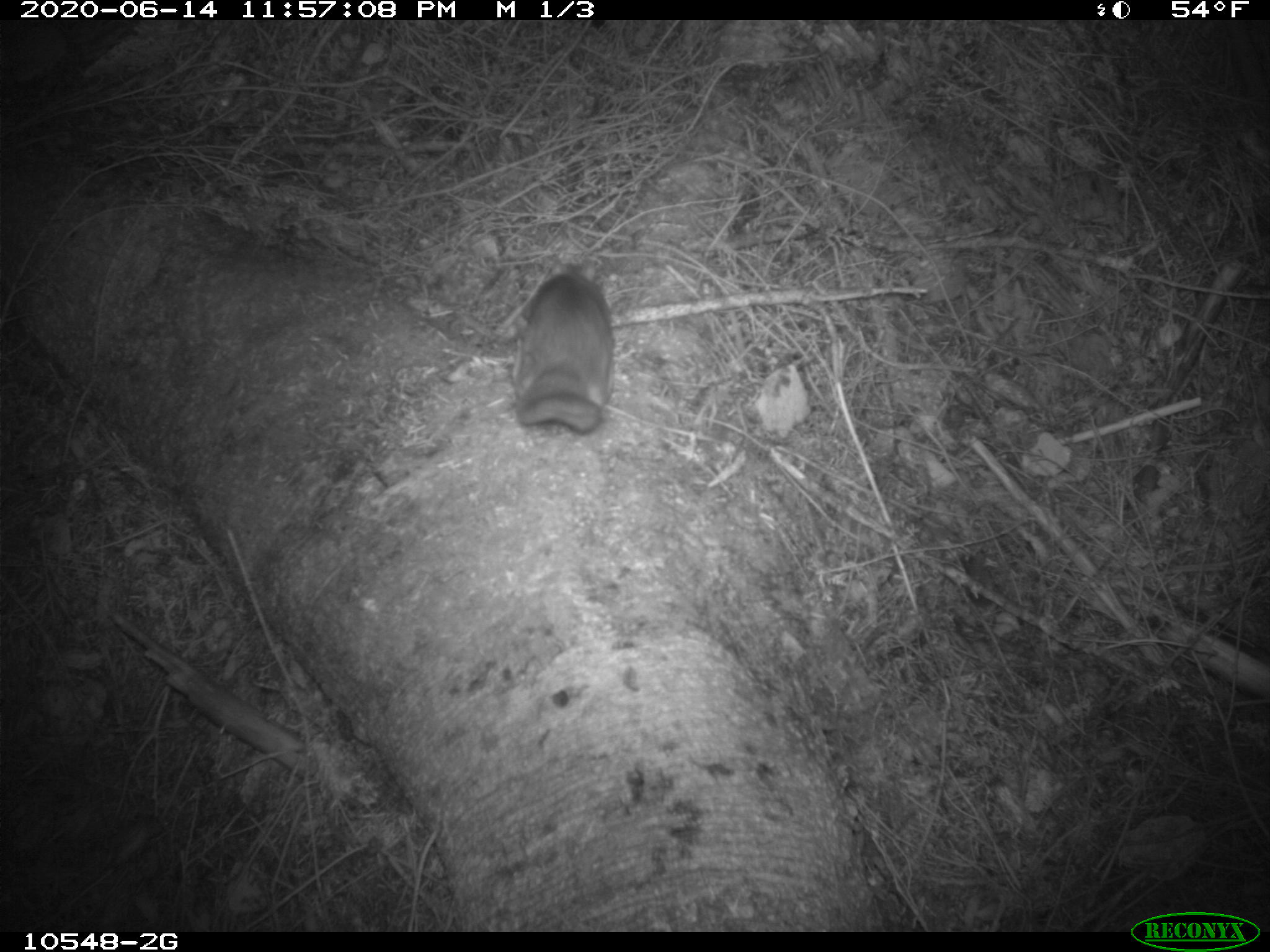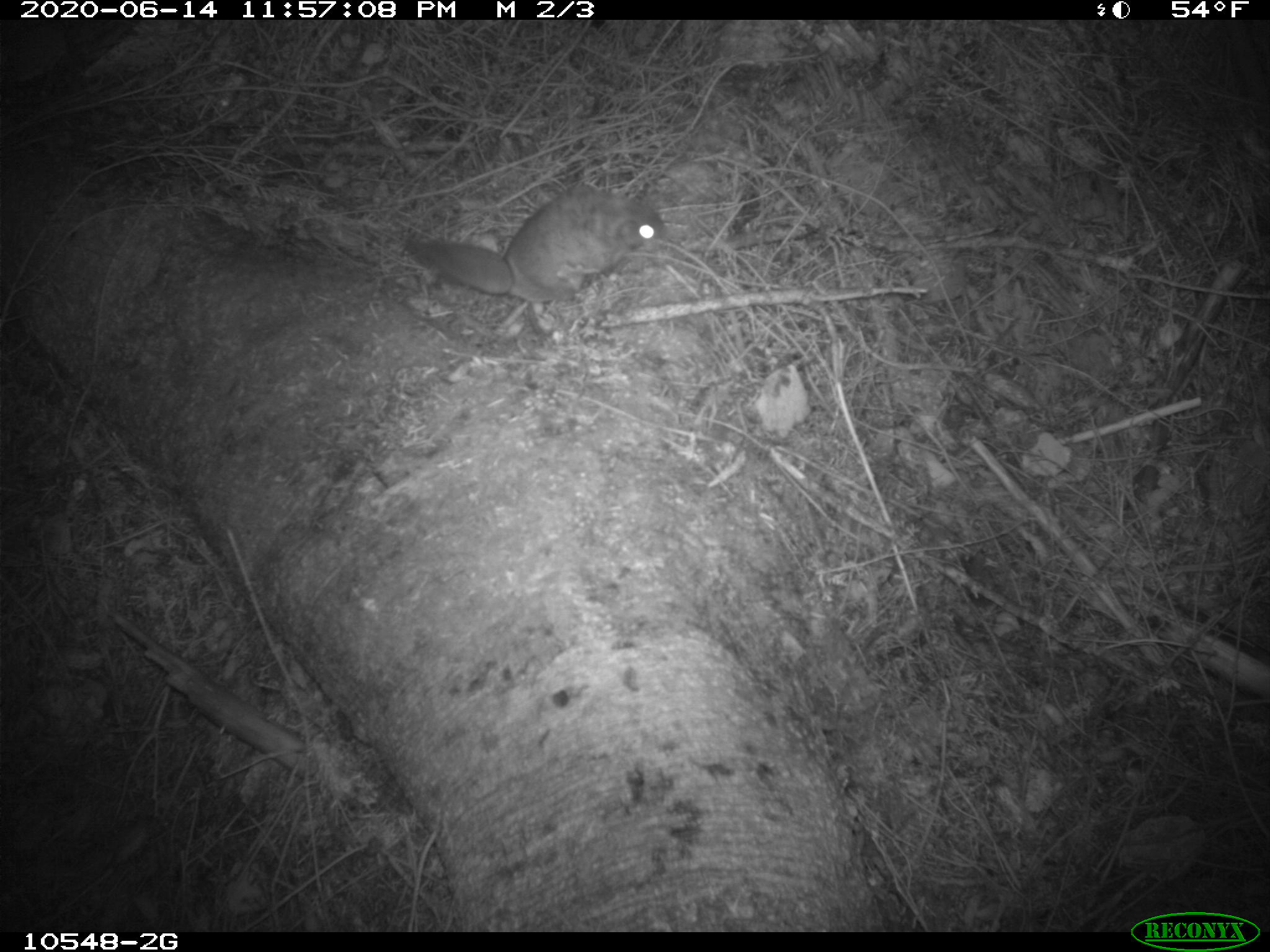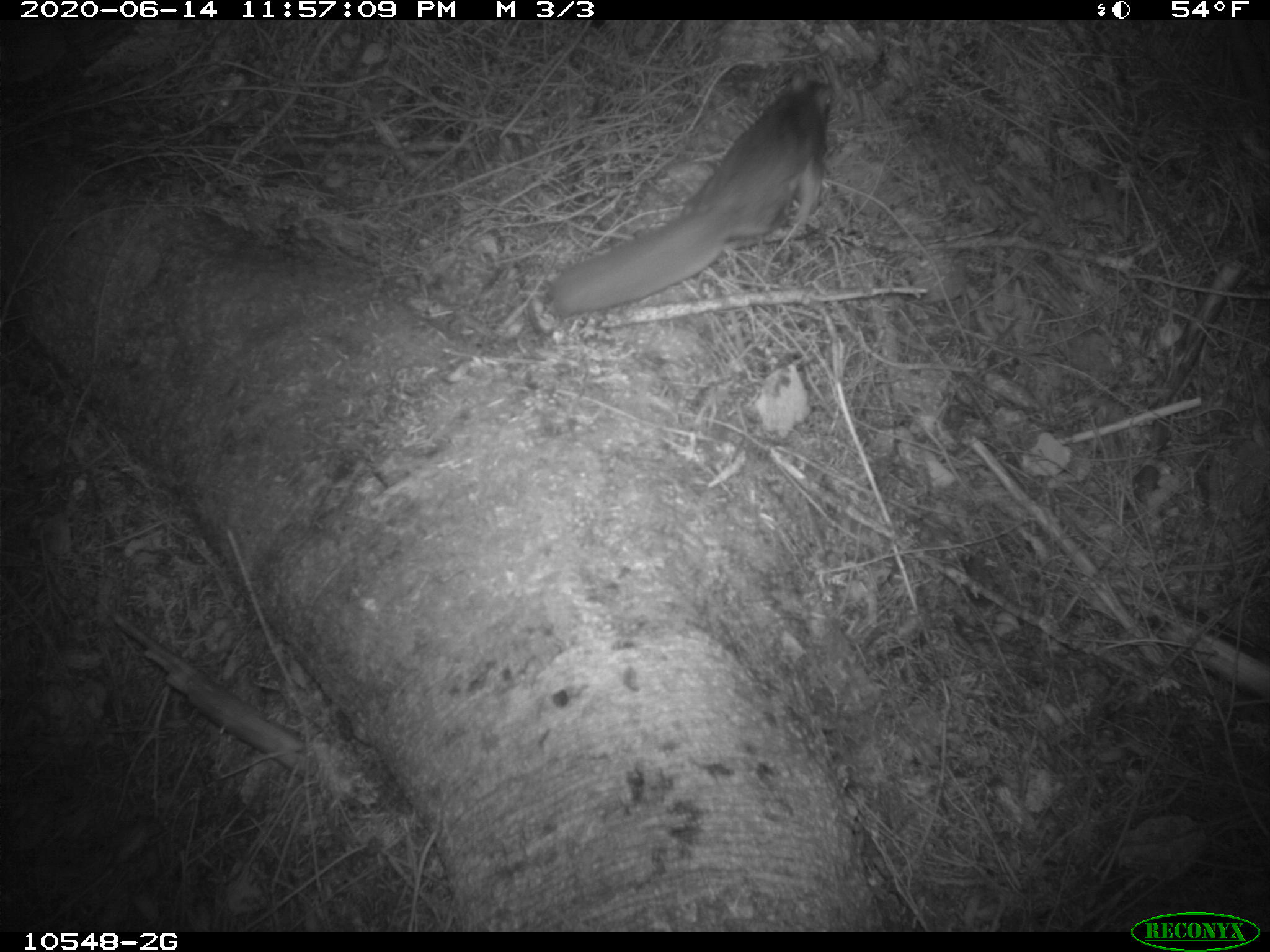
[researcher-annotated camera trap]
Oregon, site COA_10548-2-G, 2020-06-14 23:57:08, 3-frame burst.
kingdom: Animalia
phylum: Chordata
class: Mammalia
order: Rodentia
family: Sciuridae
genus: Glaucomys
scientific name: Glaucomys oregonensis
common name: humboldt's flying squirrel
Humboldt's flying squirrel (Glaucomys oregonensis).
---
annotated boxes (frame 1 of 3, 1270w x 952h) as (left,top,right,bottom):
humboldt's flying squirrel: (500,256,627,433)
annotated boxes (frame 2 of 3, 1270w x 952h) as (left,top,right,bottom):
humboldt's flying squirrel: (400,175,671,312)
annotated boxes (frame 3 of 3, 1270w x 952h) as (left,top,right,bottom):
humboldt's flying squirrel: (536,60,846,331)